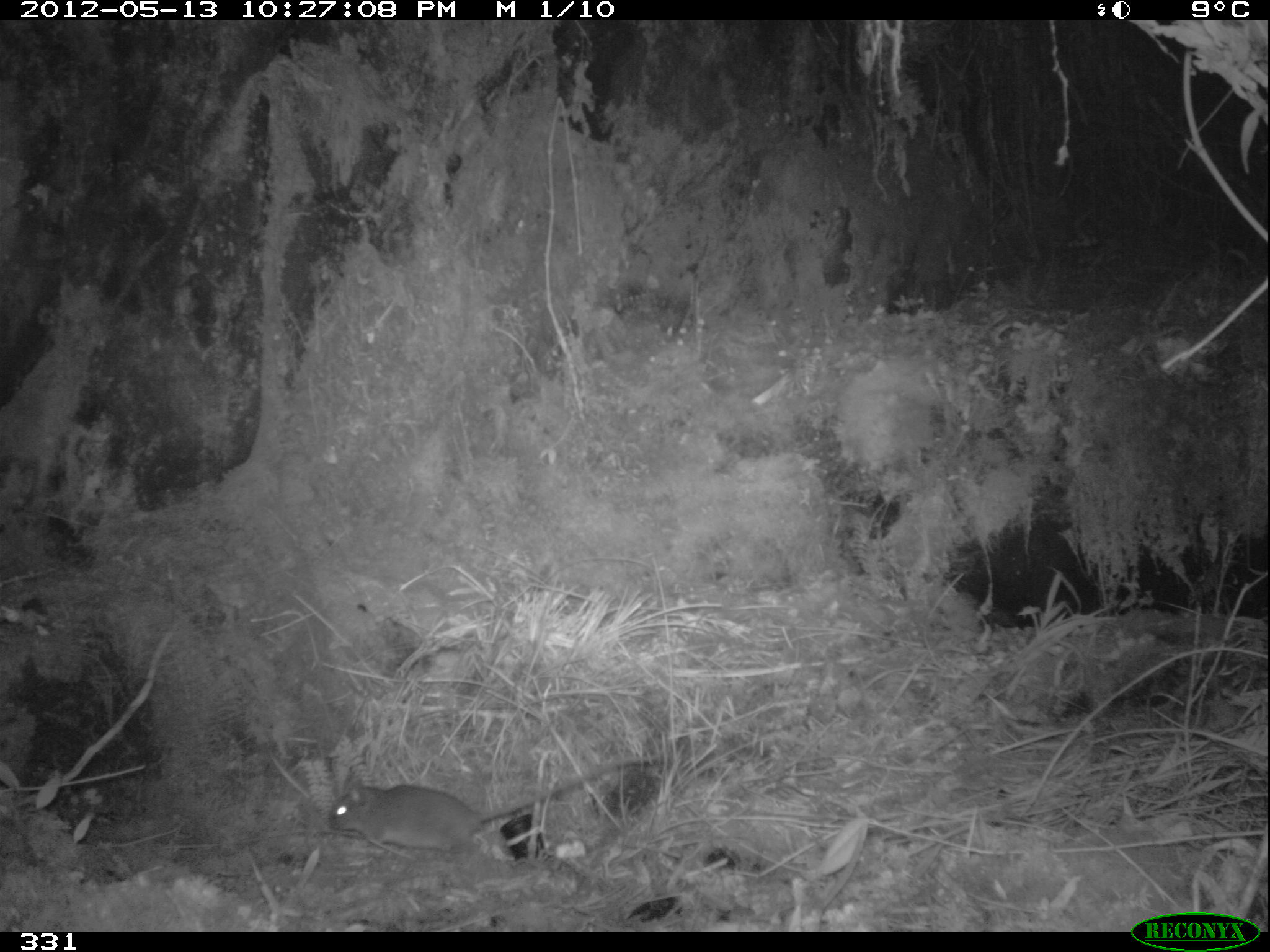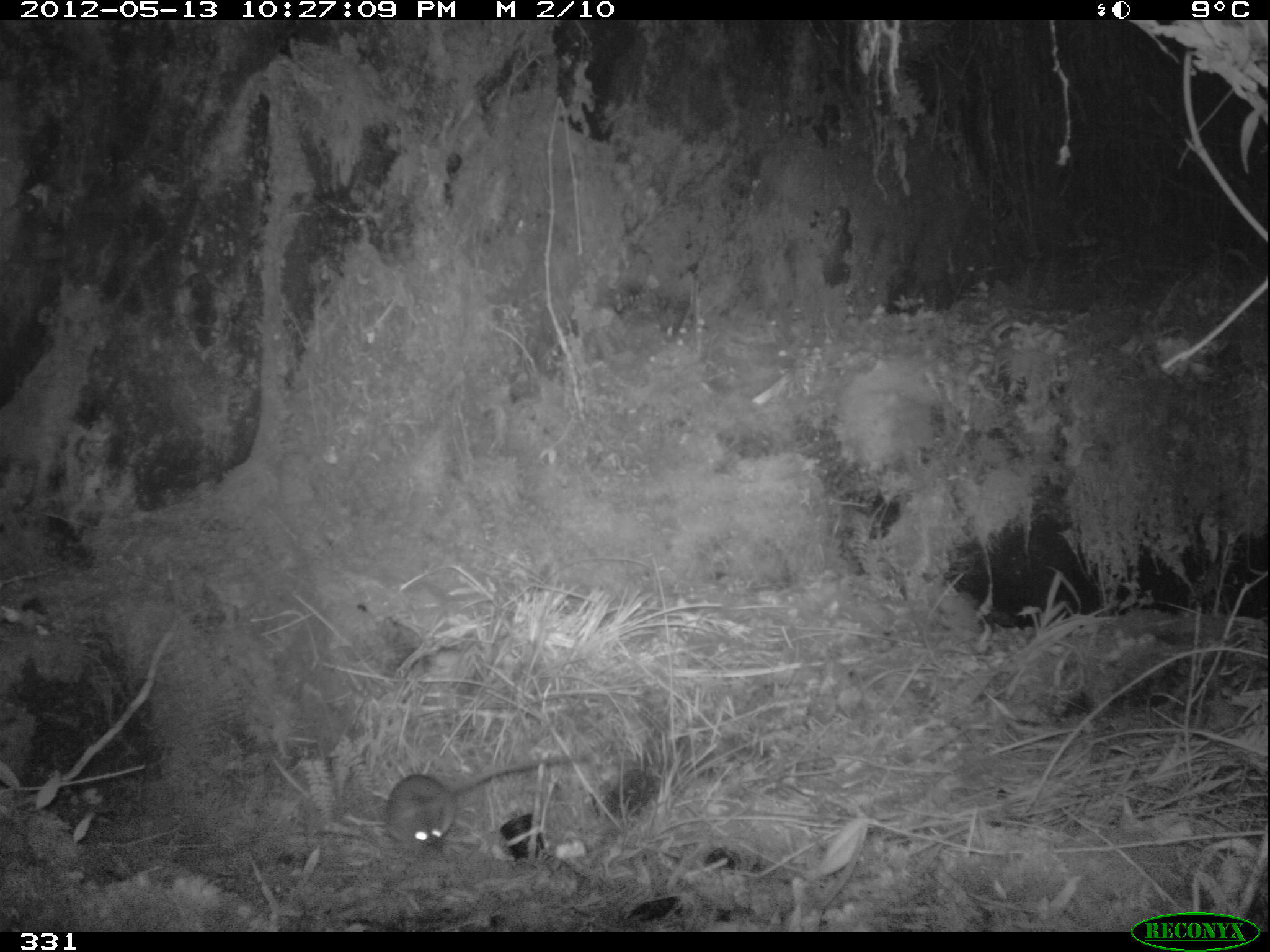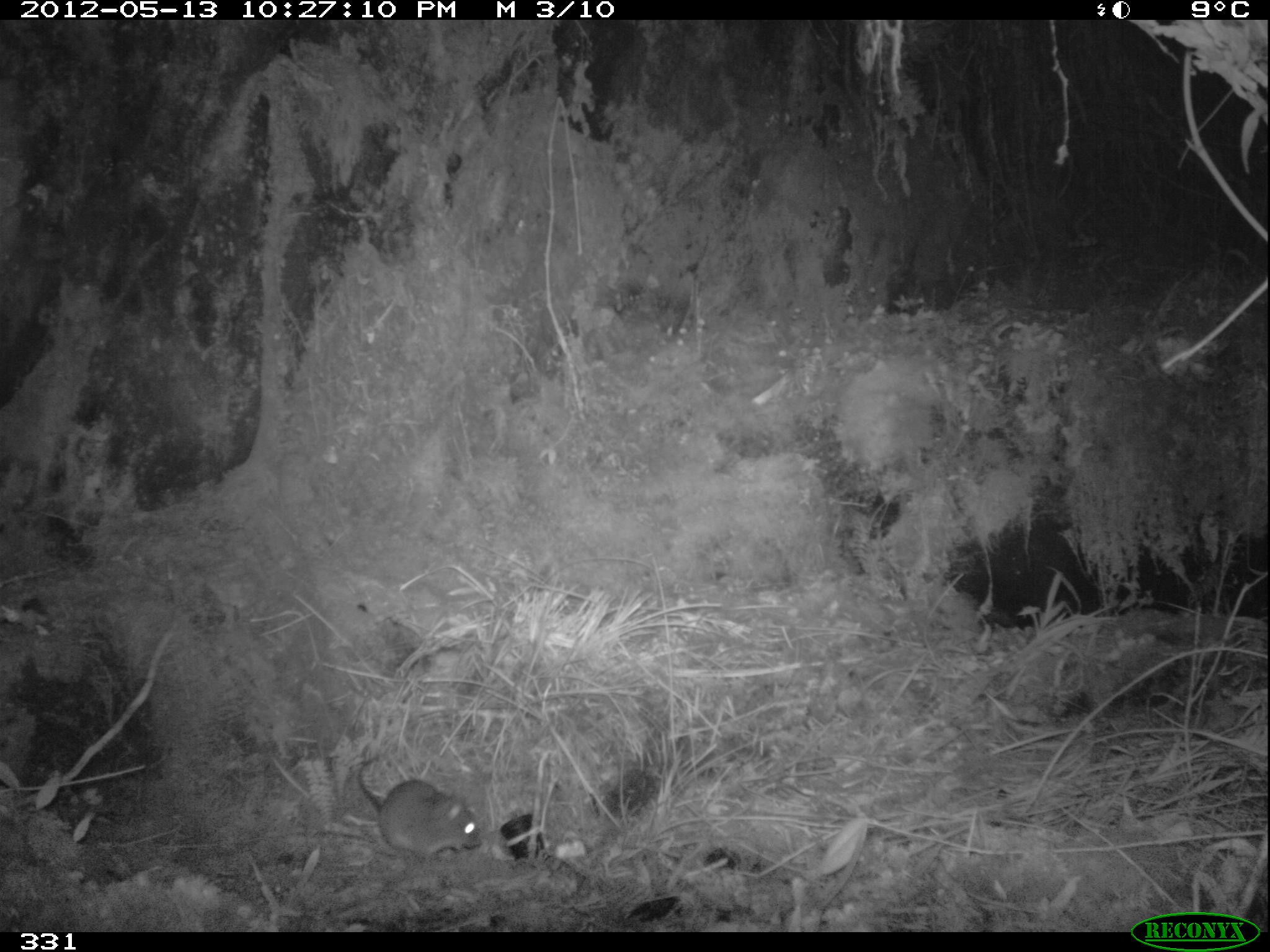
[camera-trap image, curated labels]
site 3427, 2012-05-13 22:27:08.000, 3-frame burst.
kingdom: Animalia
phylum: Chordata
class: Mammalia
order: Rodentia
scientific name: Rodentia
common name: rodents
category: unknown rodent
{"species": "unknown rodent (rodents) (Rodentia)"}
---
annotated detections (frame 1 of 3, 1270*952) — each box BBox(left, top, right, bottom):
unknown rodent: BBox(327, 754, 658, 855)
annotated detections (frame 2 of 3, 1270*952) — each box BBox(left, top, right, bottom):
unknown rodent: BBox(382, 754, 590, 850)